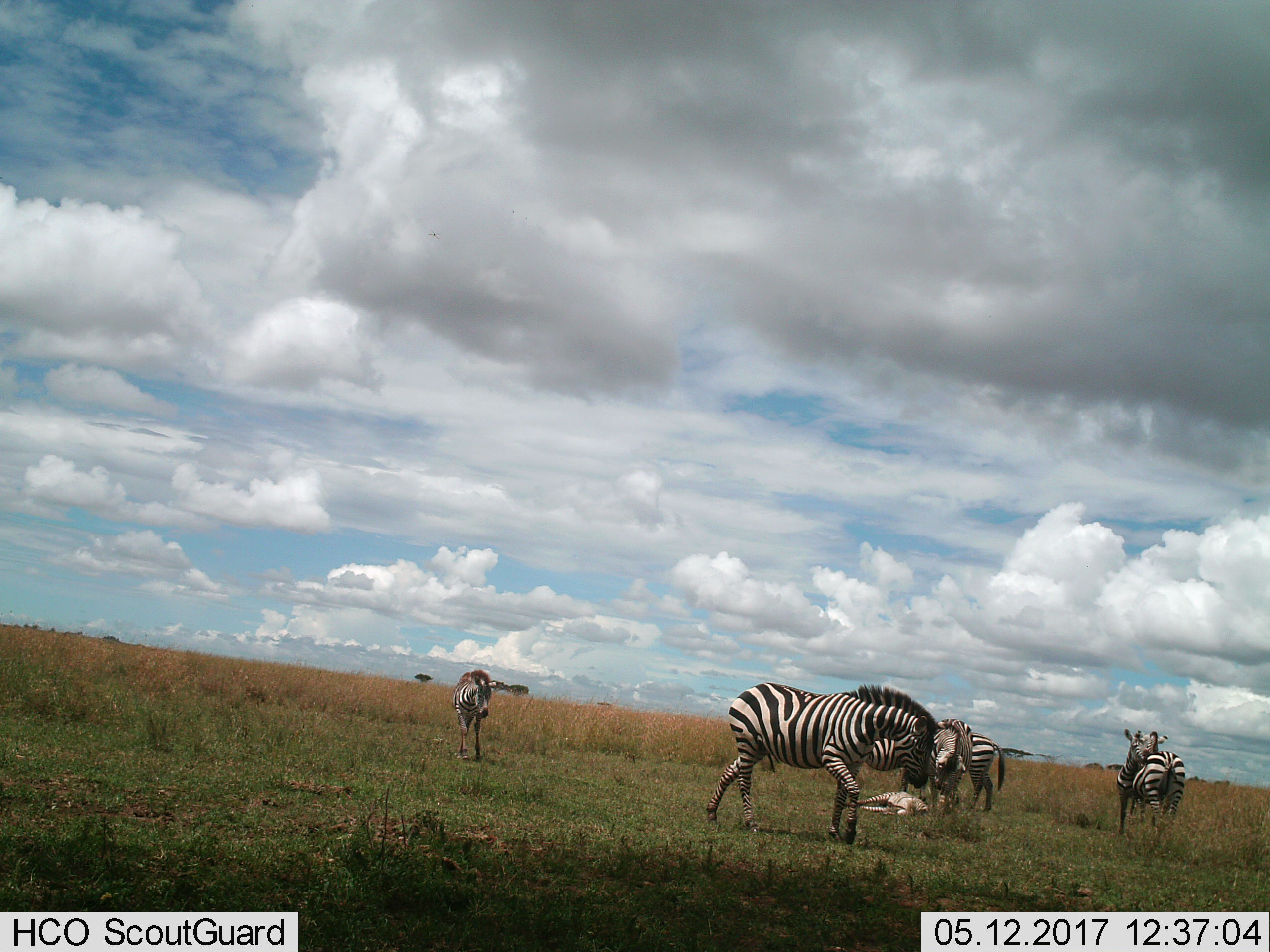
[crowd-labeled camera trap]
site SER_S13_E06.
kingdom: Animalia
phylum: Chordata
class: Mammalia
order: Perissodactyla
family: Equidae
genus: Equus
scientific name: Equus quagga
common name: plains zebra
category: zebraplains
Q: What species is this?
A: Zebraplains (plains zebra) (Equus quagga).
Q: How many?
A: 7.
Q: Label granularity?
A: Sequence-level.